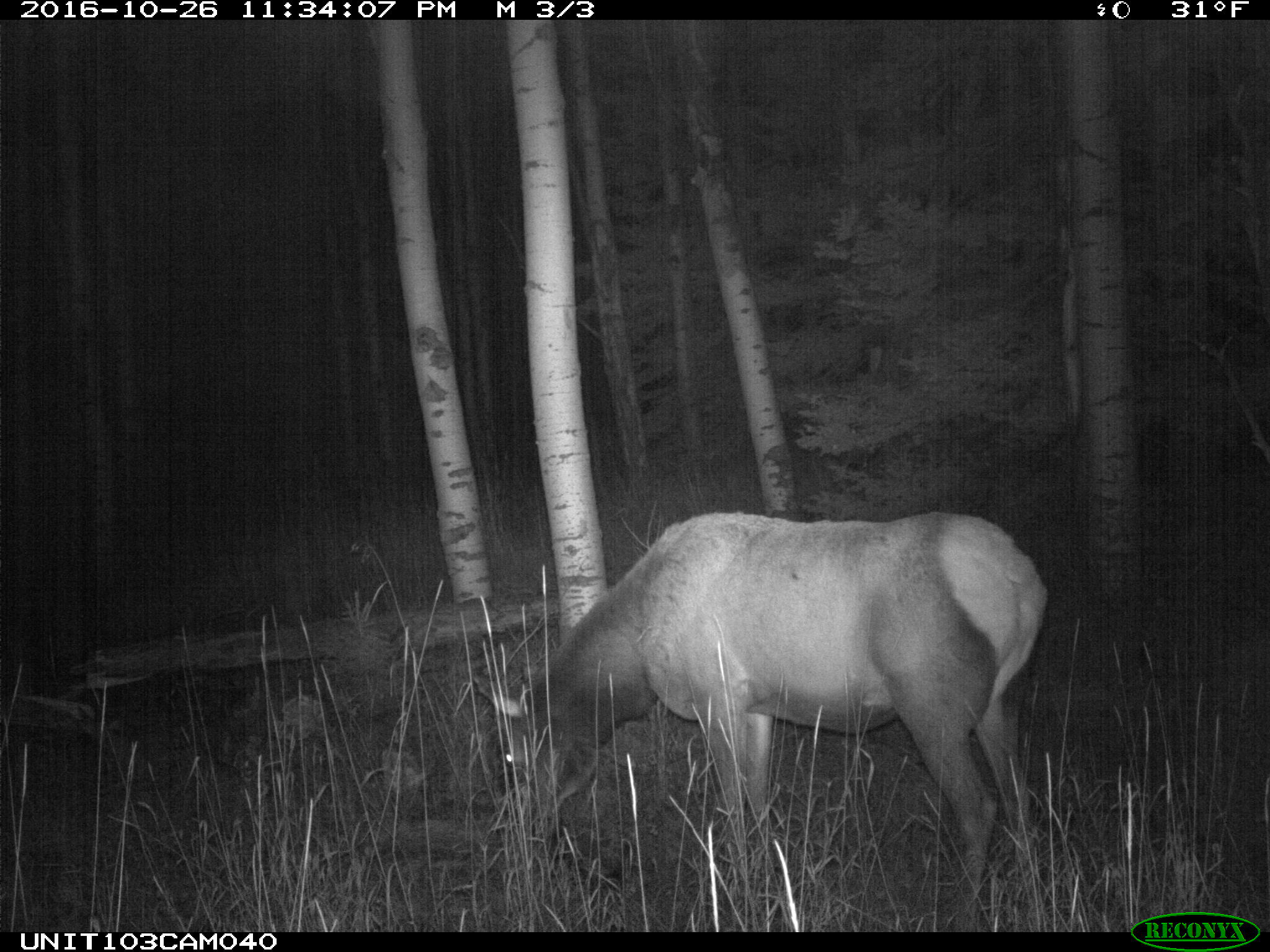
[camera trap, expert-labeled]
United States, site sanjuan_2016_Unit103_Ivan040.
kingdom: Animalia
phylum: Chordata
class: Mammalia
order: Artiodactyla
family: Cervidae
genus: Cervus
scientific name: Cervus elaphus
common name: red deer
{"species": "Cervus elaphus (red deer)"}